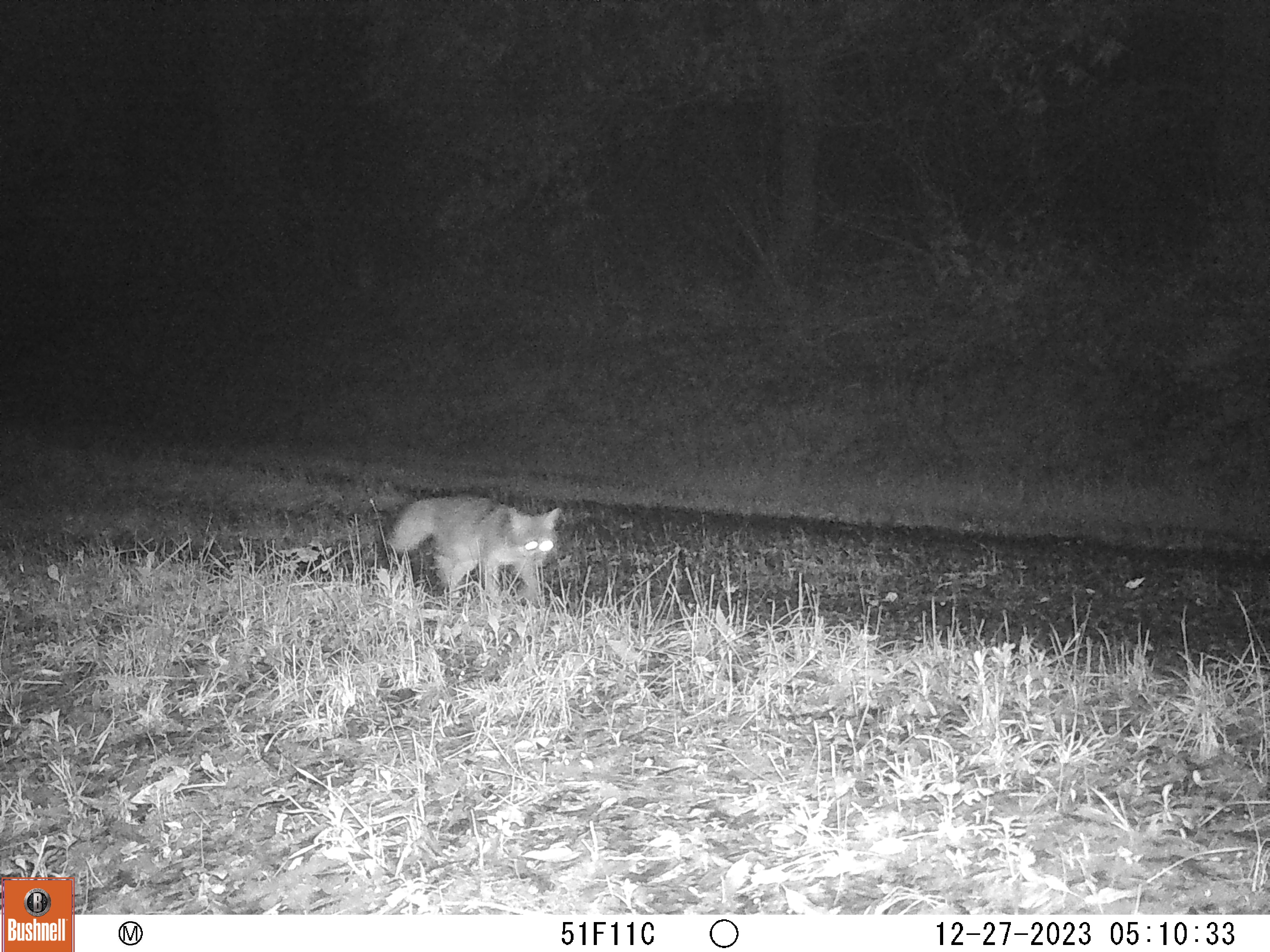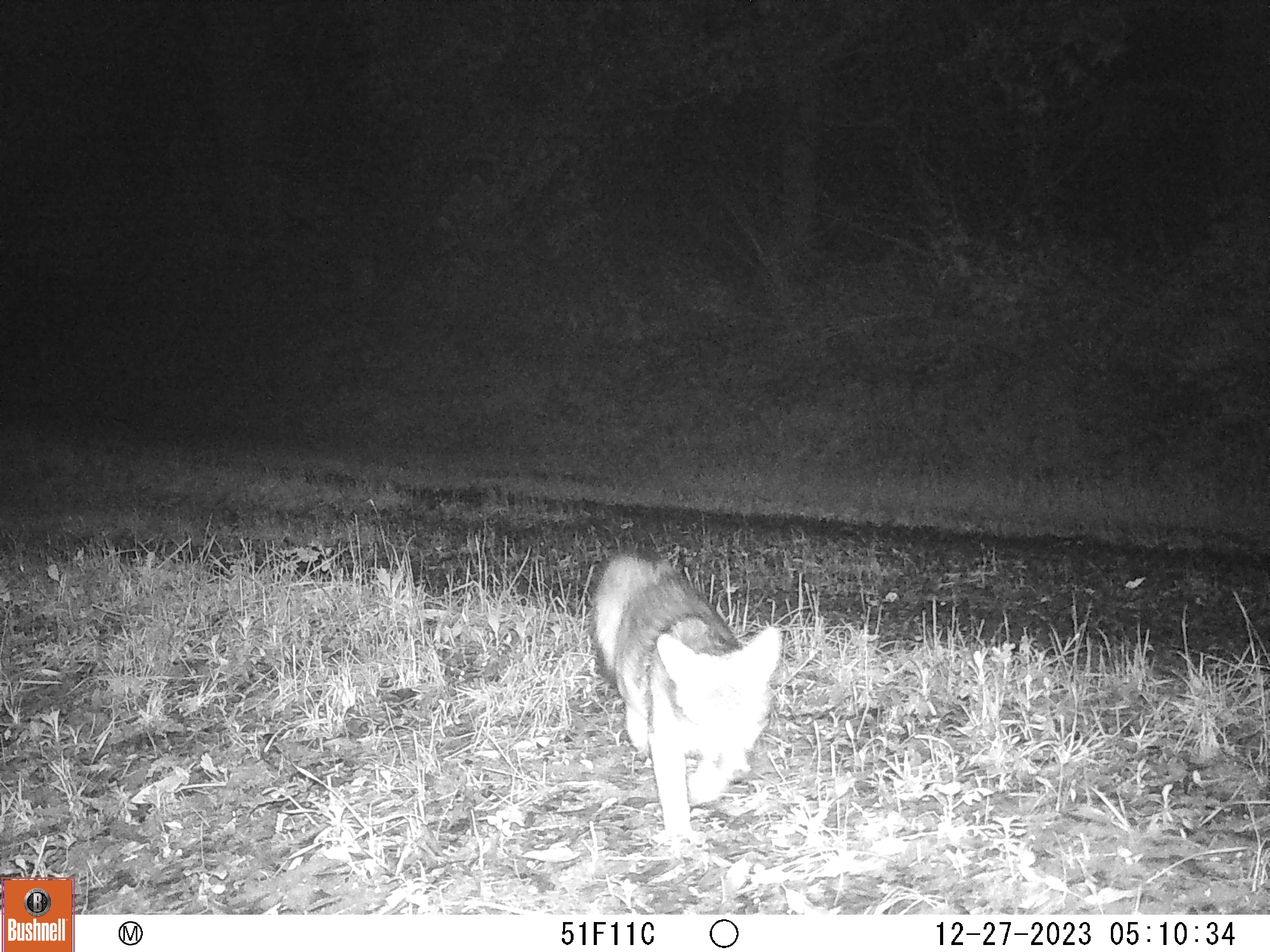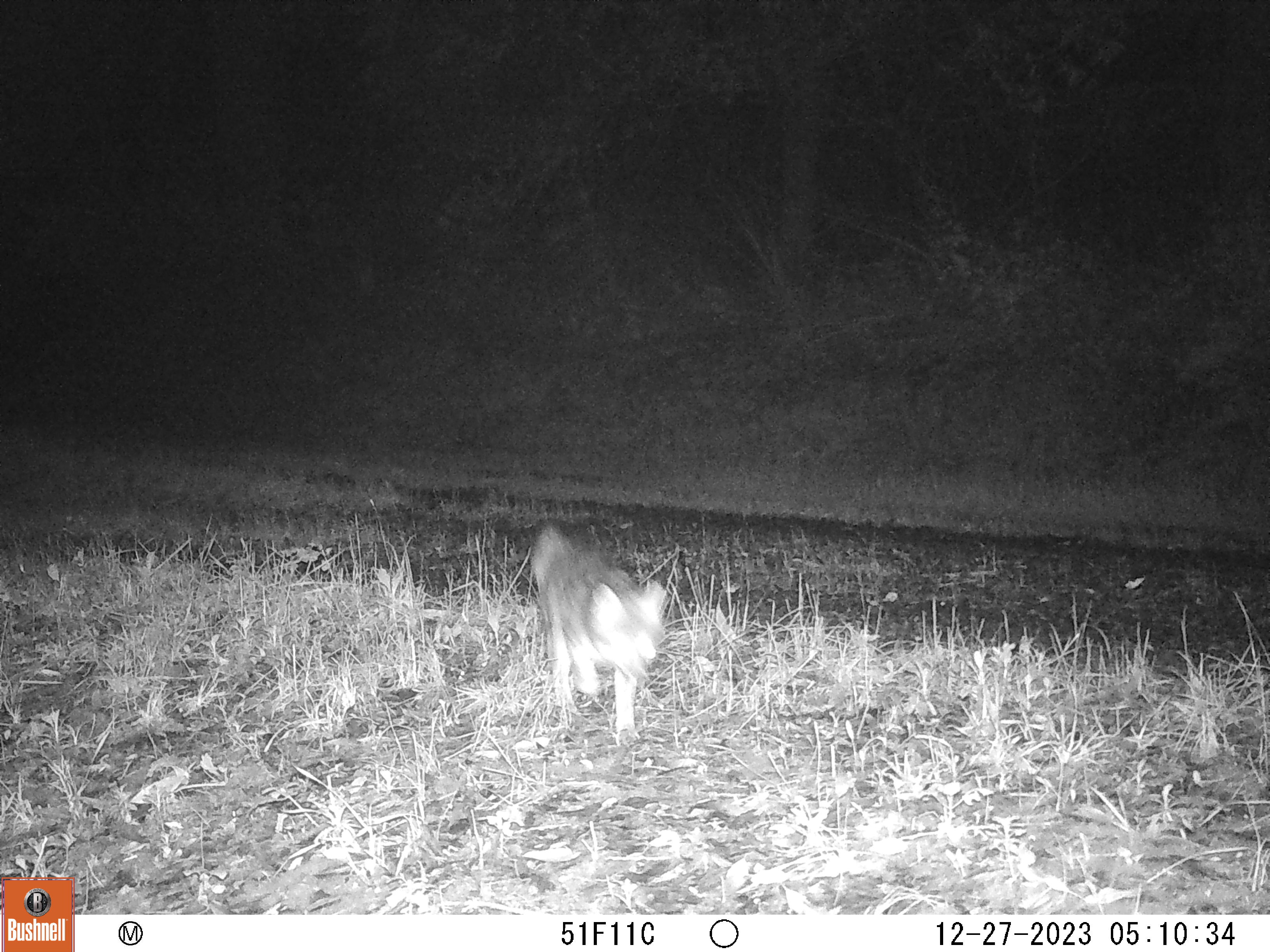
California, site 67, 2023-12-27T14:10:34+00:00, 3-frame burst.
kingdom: Animalia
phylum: Chordata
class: Mammalia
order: Carnivora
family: Canidae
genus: Urocyon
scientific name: Urocyon cinereoargenteus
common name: gray fox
Gray fox (Urocyon cinereoargenteus).